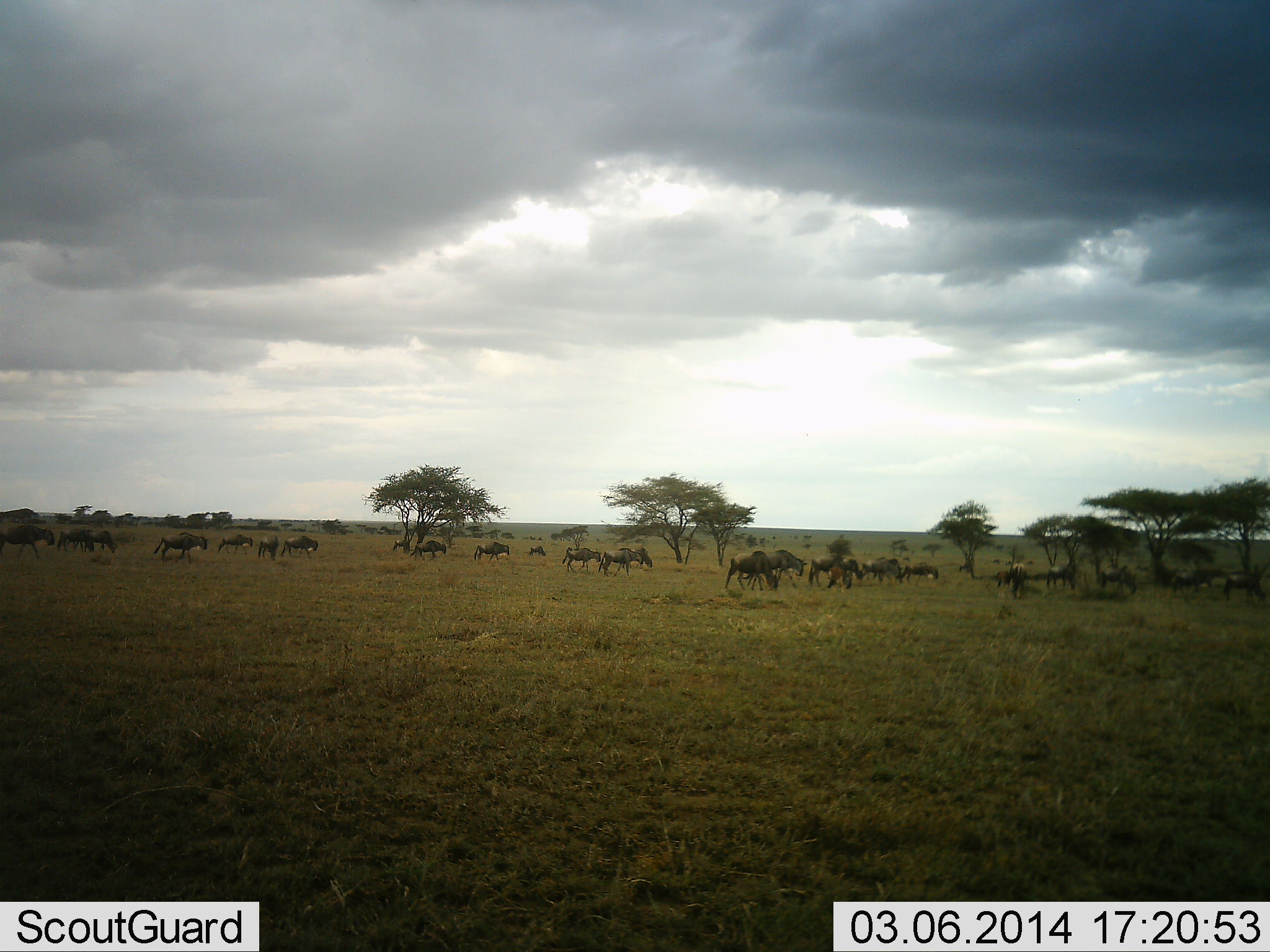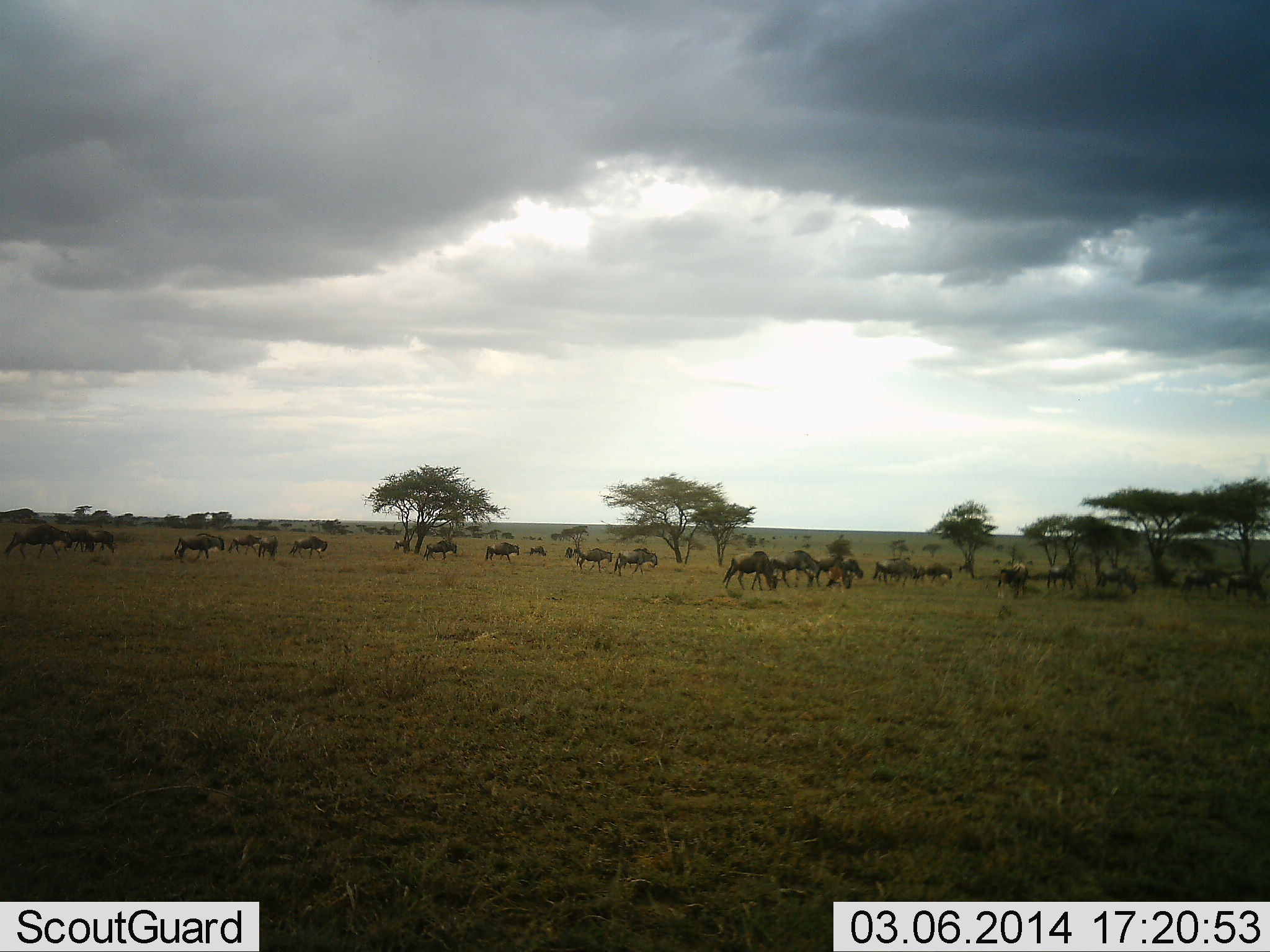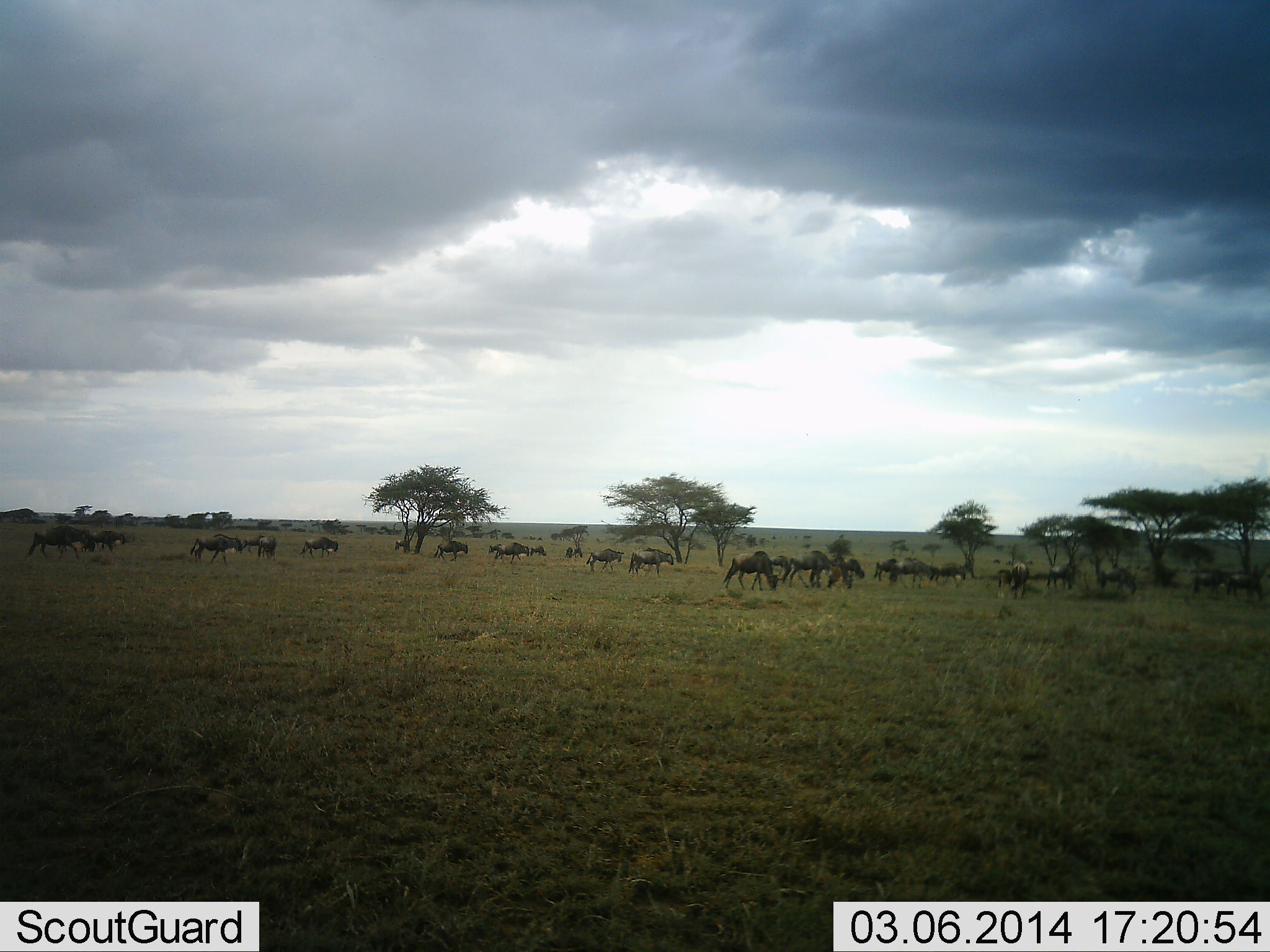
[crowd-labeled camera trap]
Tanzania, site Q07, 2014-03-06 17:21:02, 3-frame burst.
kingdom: Animalia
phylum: Chordata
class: Mammalia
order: Artiodactyla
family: Bovidae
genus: Connochaetes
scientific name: Connochaetes taurinus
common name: blue wildebeest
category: wildebeest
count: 11-50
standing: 42%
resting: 0%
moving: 69%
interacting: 2%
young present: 4%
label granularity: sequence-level